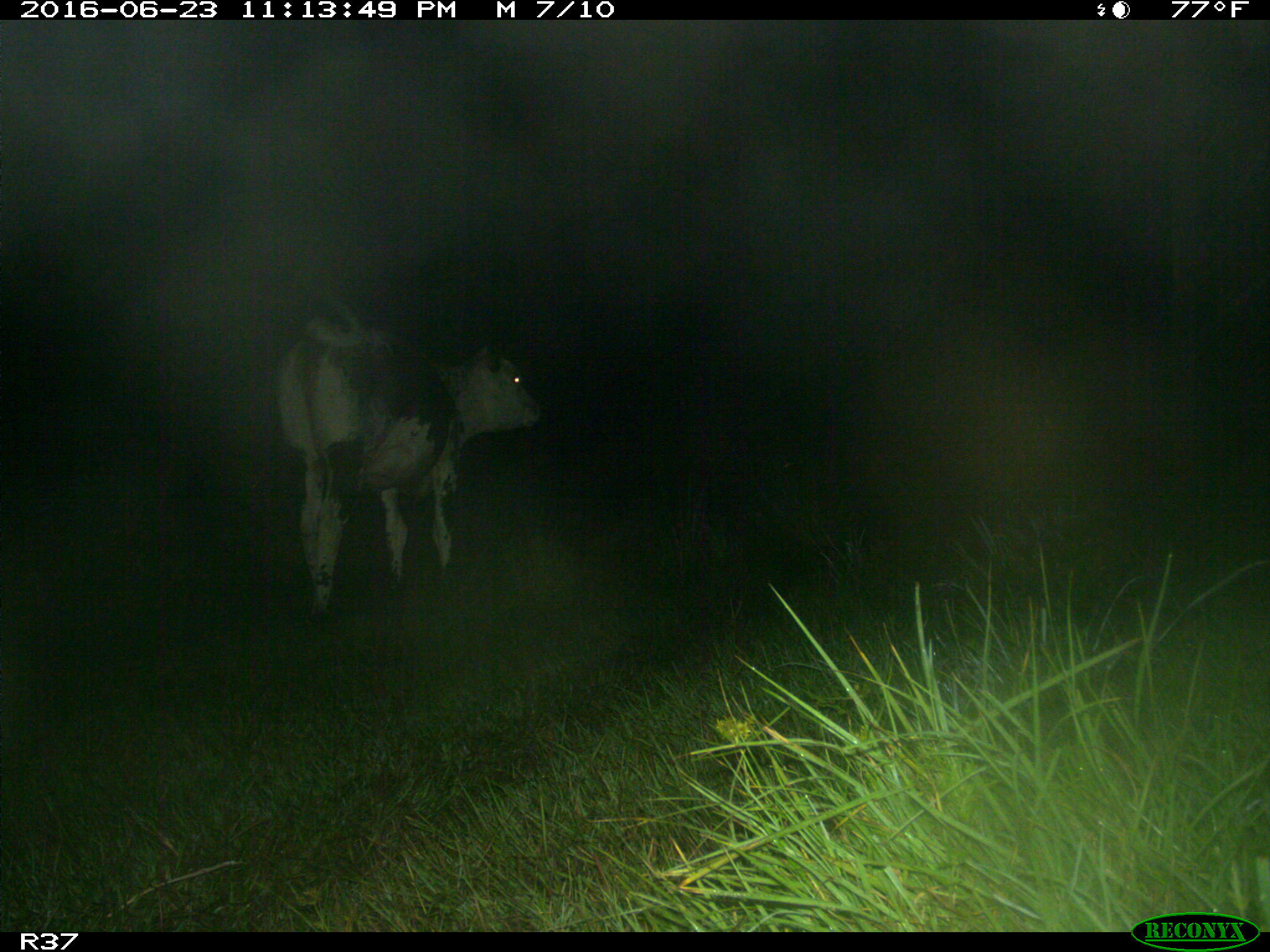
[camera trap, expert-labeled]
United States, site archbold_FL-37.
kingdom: Animalia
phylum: Chordata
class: Mammalia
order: Artiodactyla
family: Bovidae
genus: Bos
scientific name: Bos taurus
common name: domestic cow